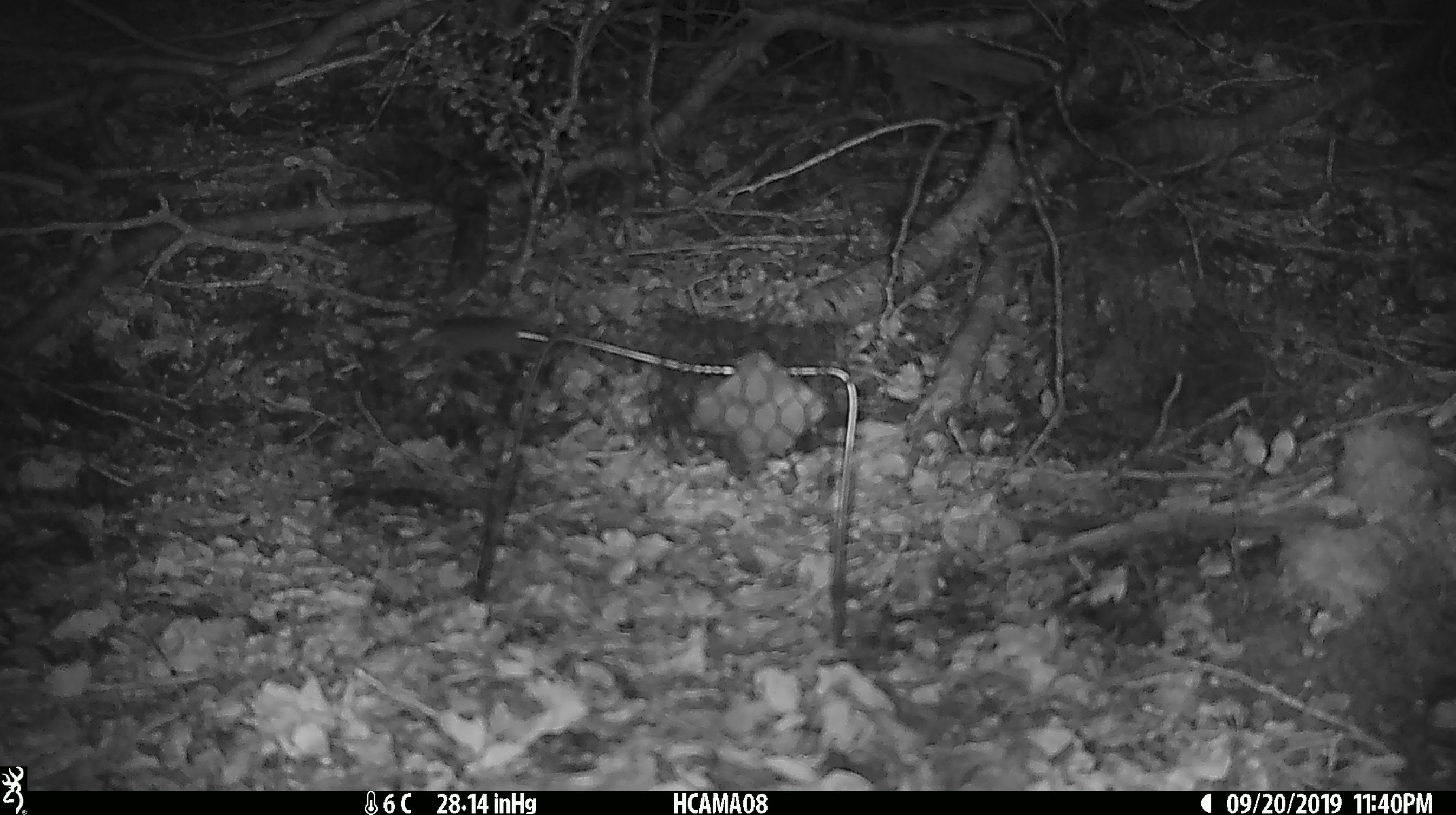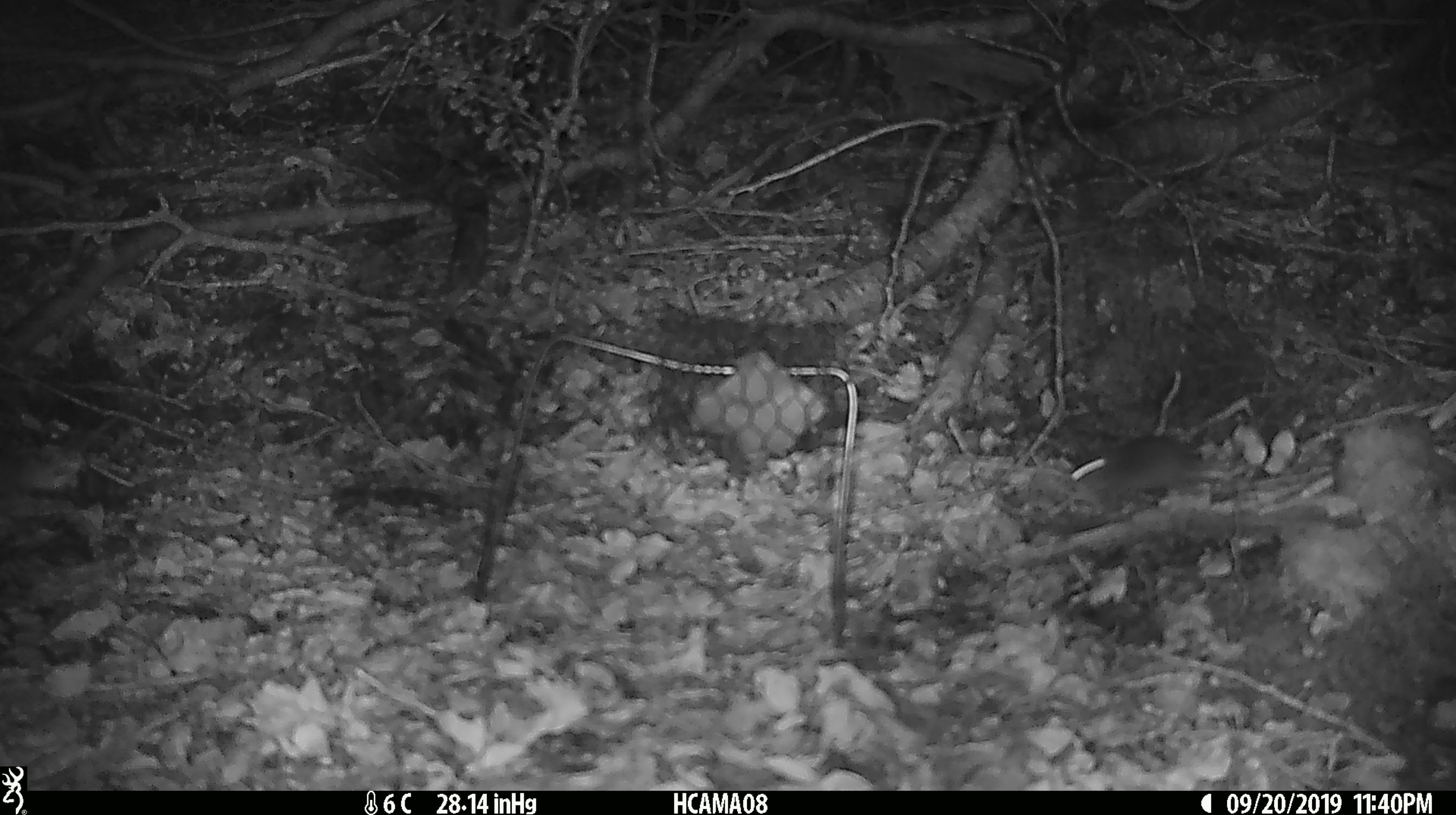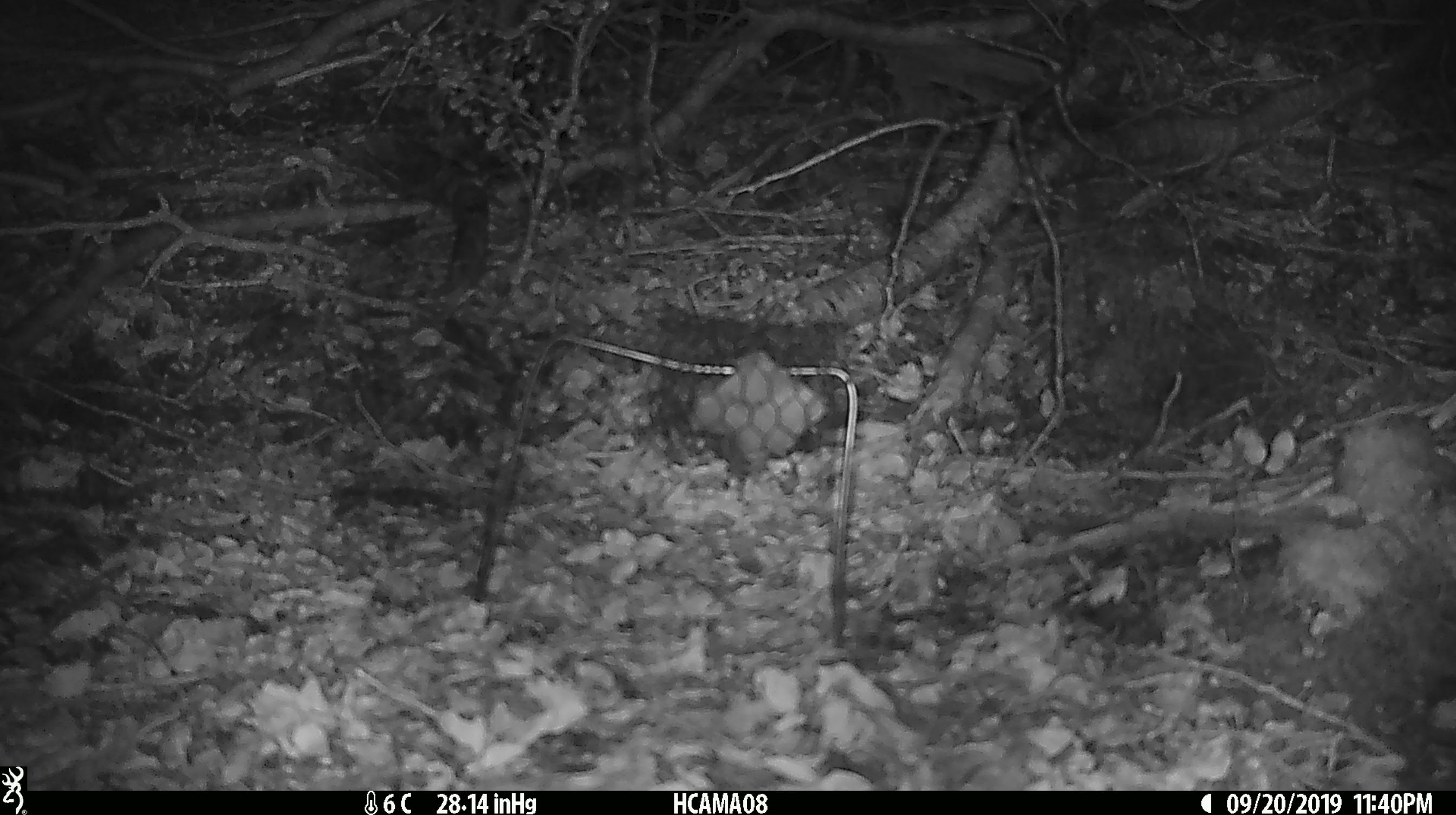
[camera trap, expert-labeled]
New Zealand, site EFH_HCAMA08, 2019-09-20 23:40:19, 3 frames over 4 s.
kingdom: Animalia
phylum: Chordata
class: Mammalia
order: Rodentia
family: Muridae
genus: Mus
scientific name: Mus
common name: mouse